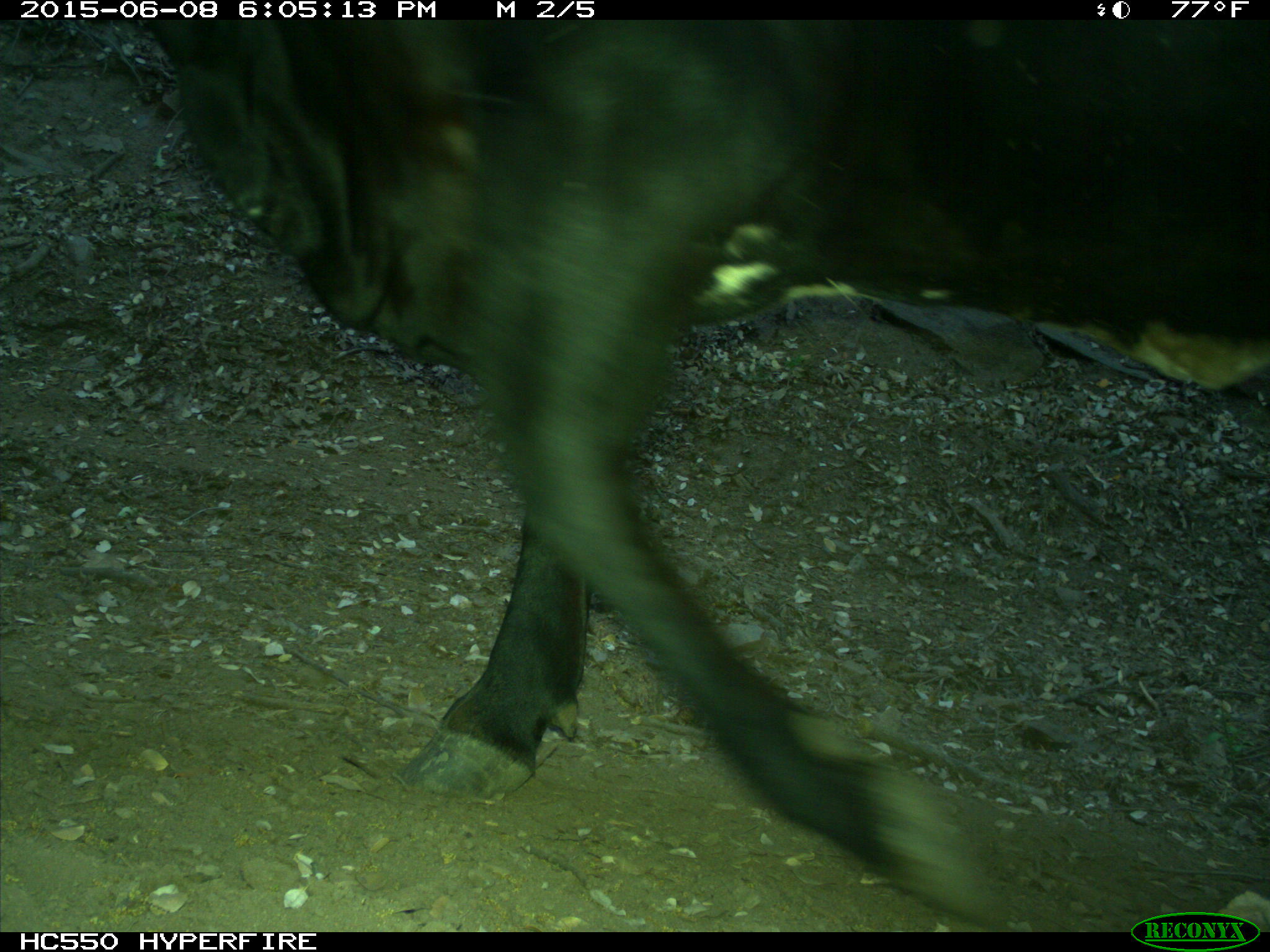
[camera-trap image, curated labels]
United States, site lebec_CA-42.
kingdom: Animalia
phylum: Chordata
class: Mammalia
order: Artiodactyla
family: Bovidae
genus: Bos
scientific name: Bos taurus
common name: domestic cow